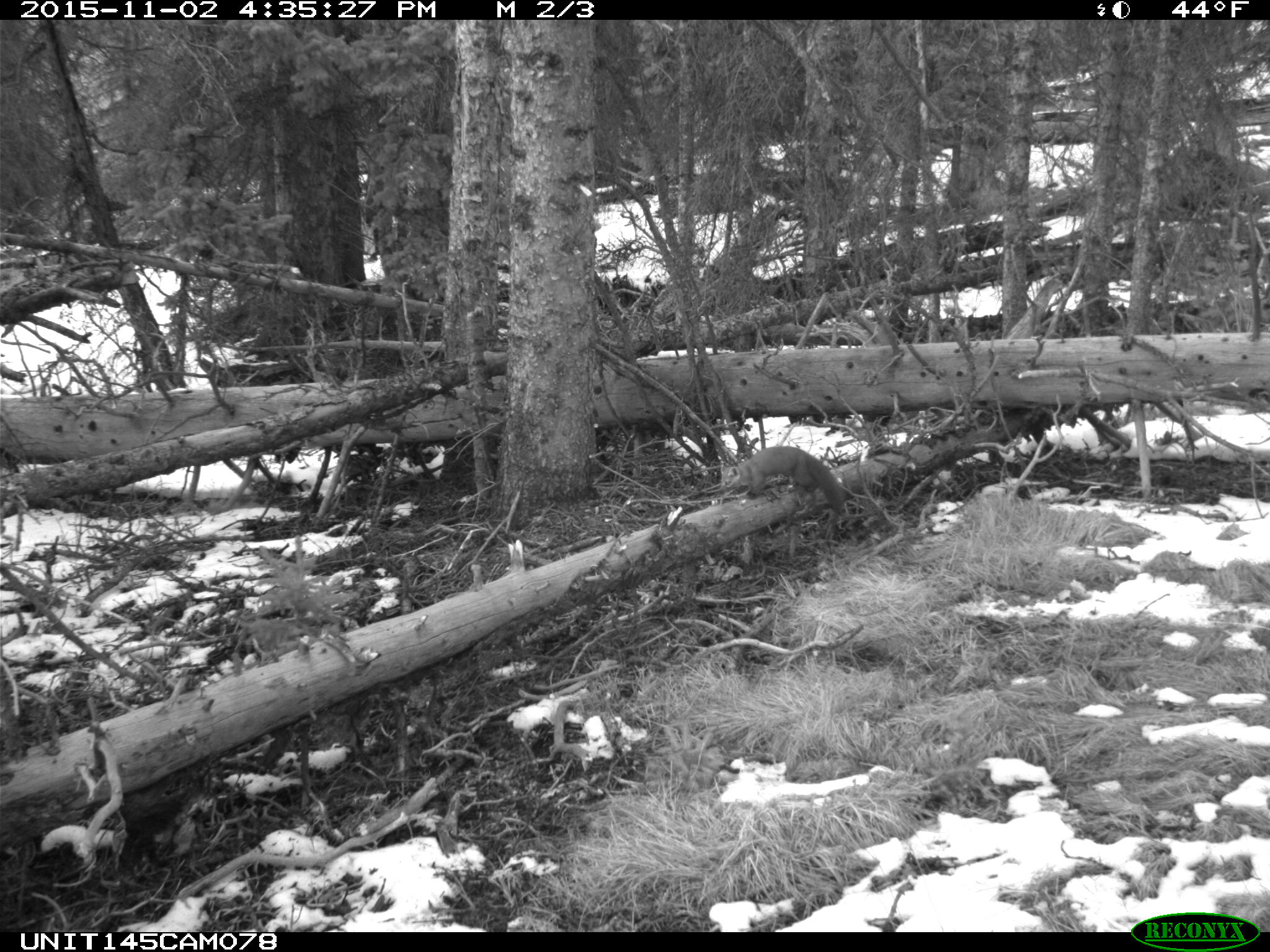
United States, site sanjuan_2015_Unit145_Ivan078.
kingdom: Animalia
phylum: Chordata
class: Mammalia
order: Carnivora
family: Mustelidae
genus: Martes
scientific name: Martes americana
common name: american marten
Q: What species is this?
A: Martes americana (american marten).